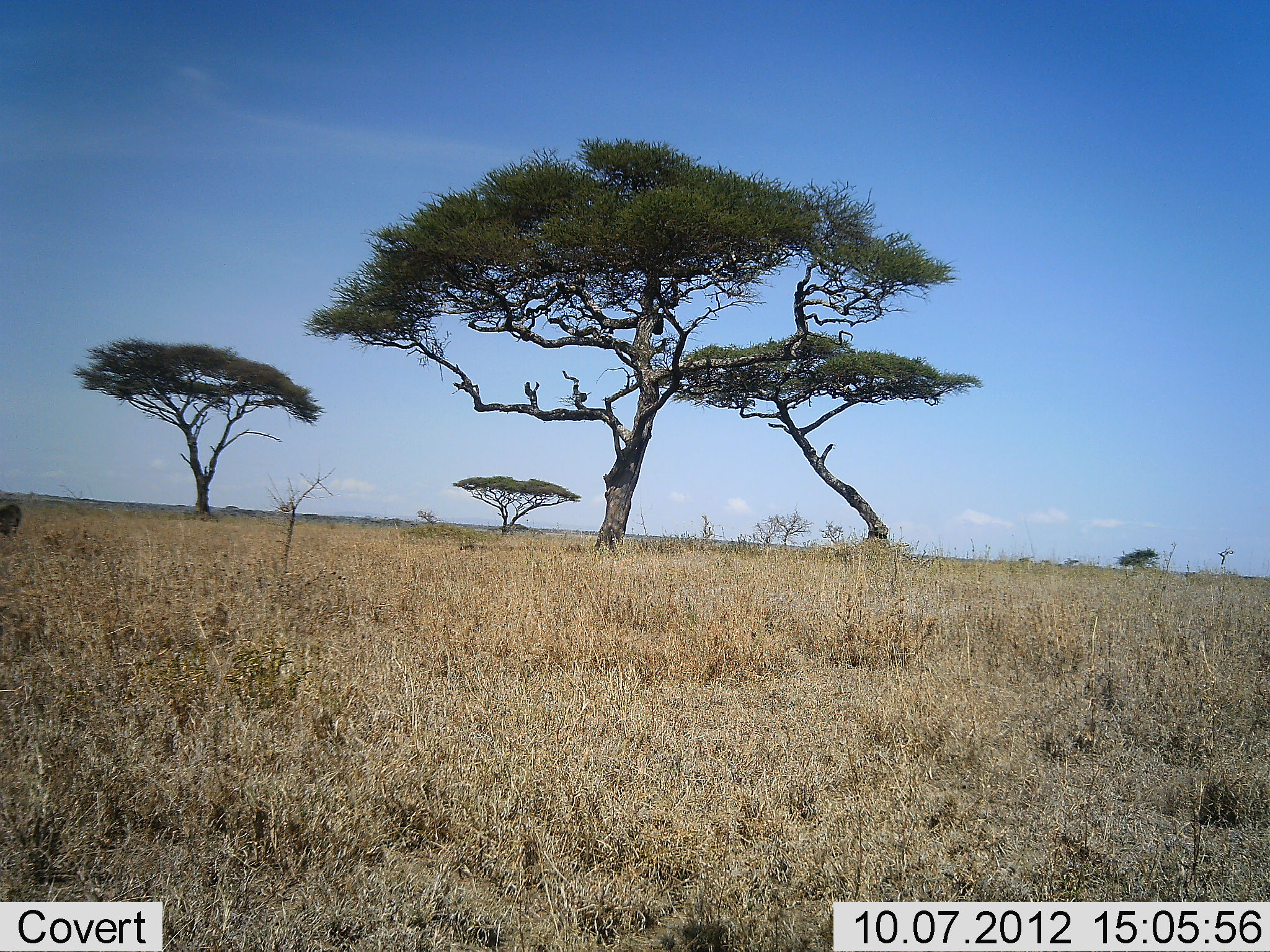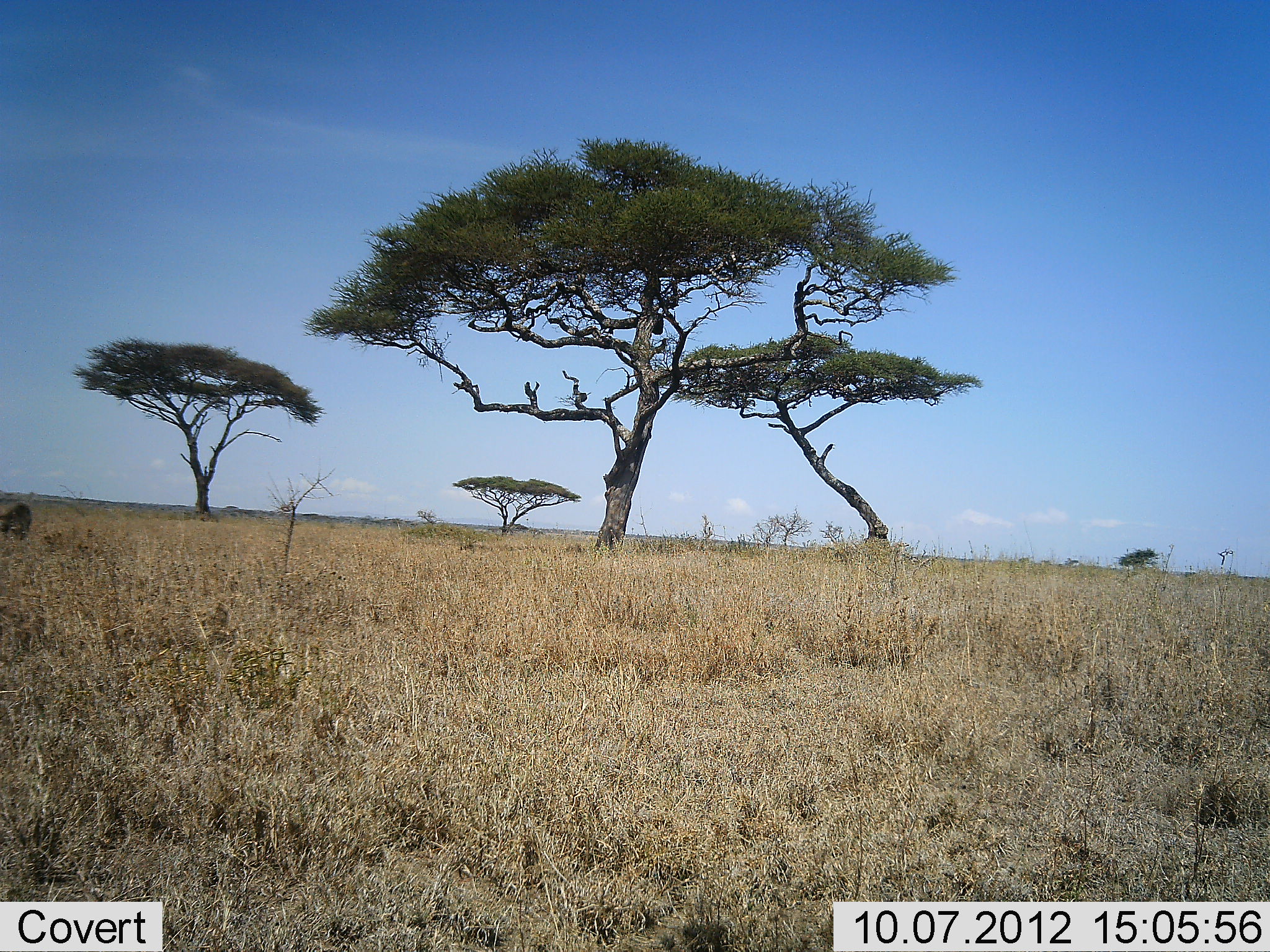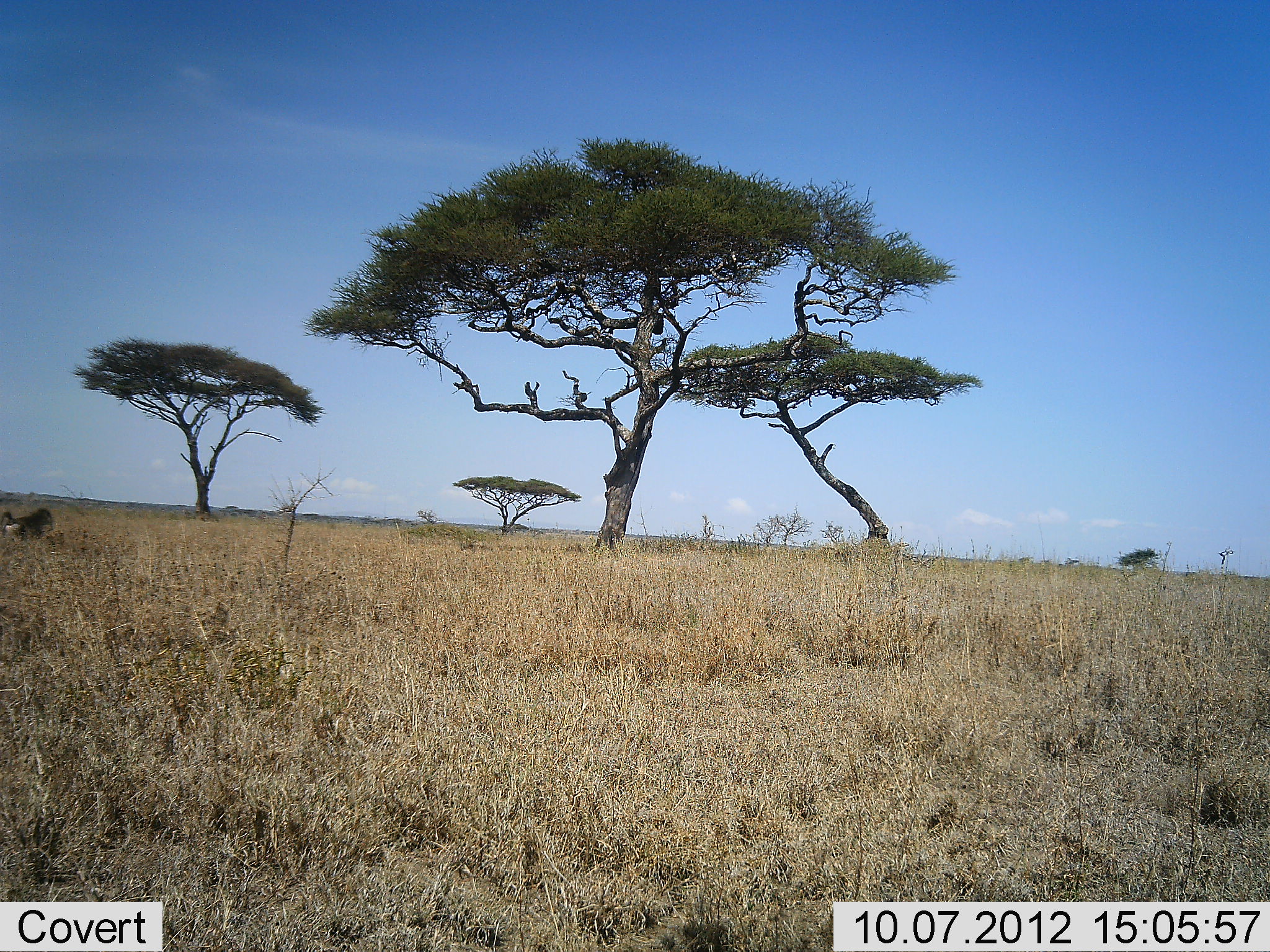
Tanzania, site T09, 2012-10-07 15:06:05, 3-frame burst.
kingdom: Animalia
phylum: Chordata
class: Mammalia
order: Primates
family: Cercopithecidae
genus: Papio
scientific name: Papio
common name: baboon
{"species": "baboon (Papio)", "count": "1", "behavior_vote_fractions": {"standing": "0%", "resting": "0%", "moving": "100%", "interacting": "0%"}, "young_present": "0%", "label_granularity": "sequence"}